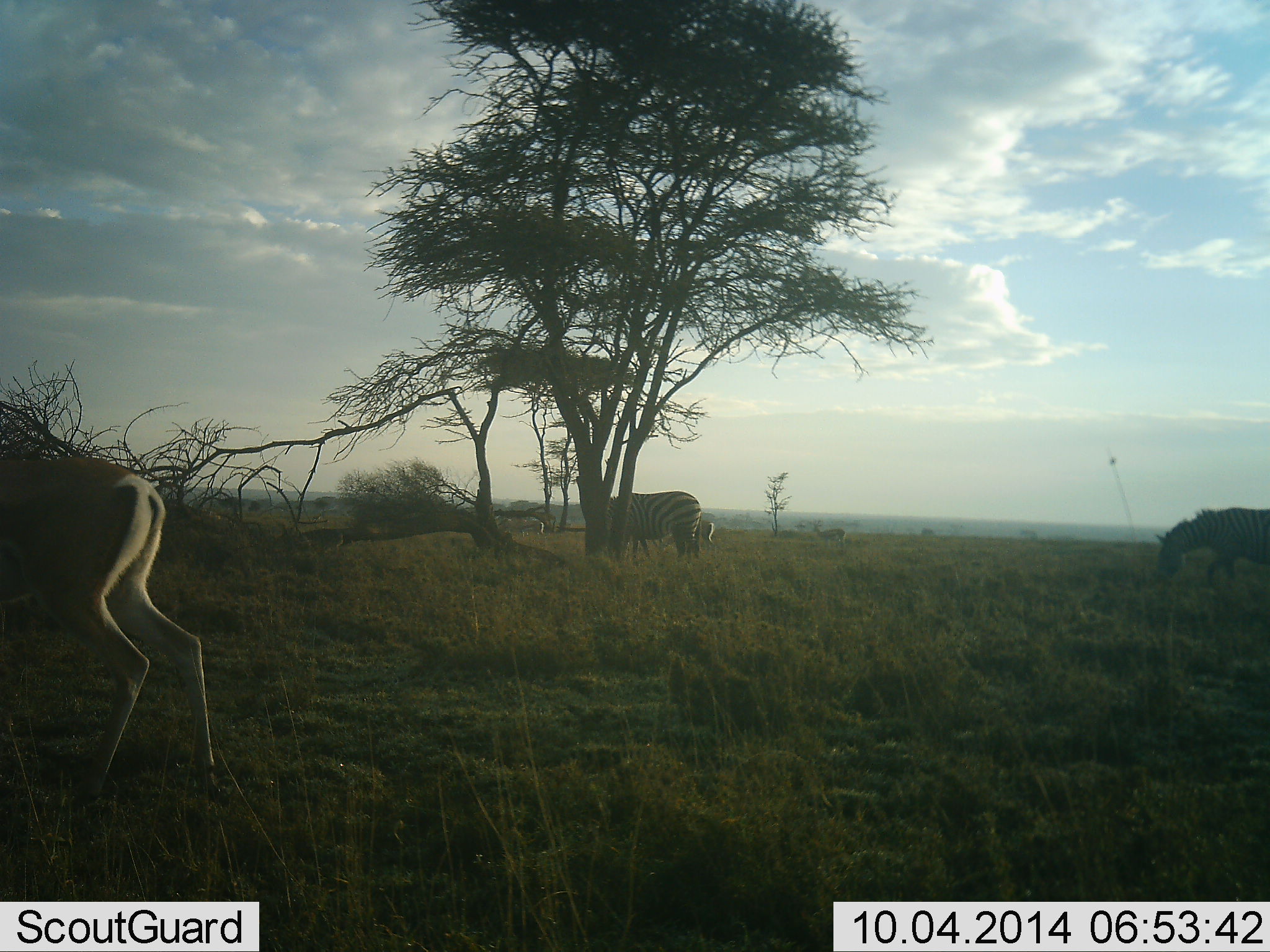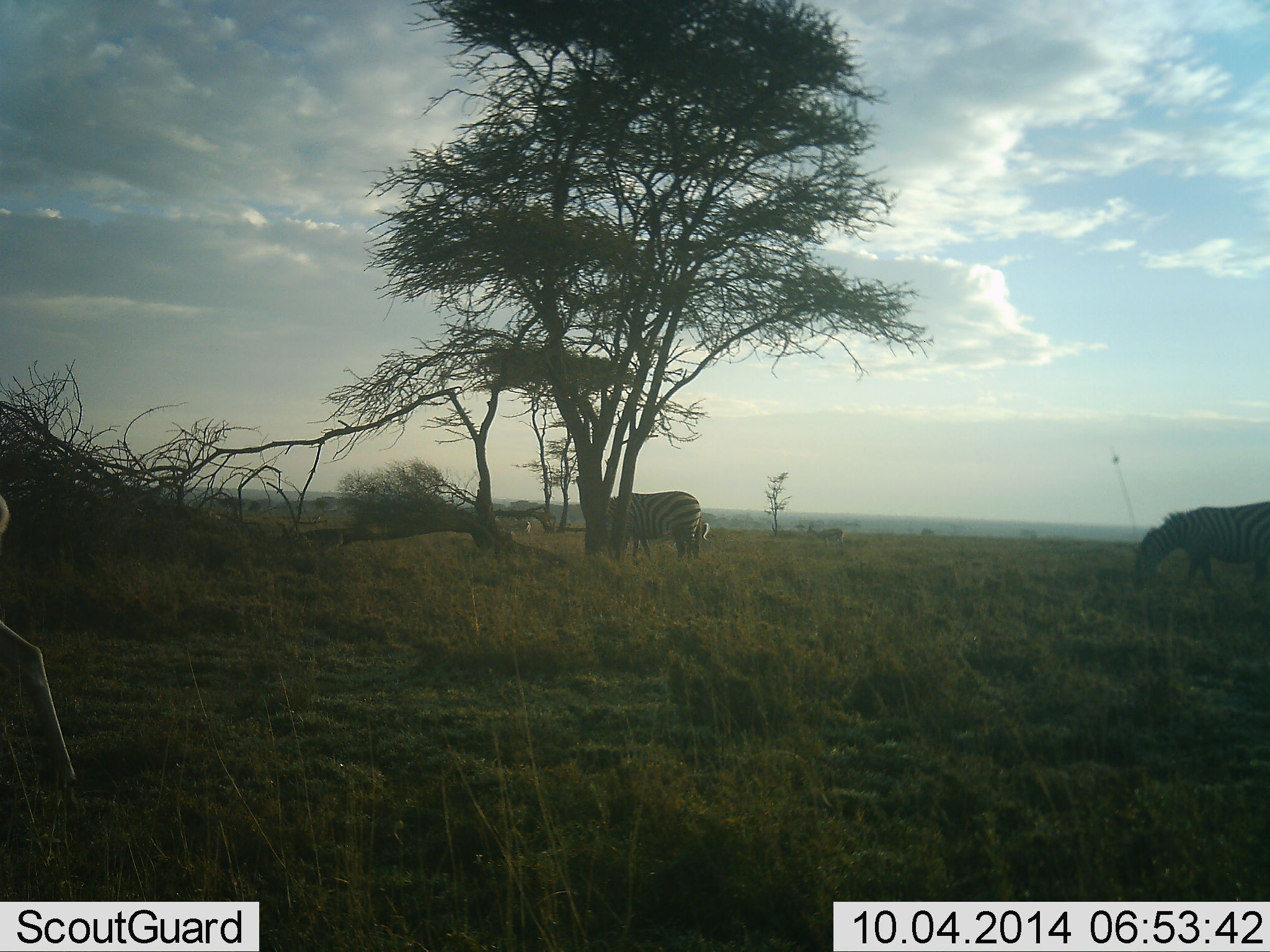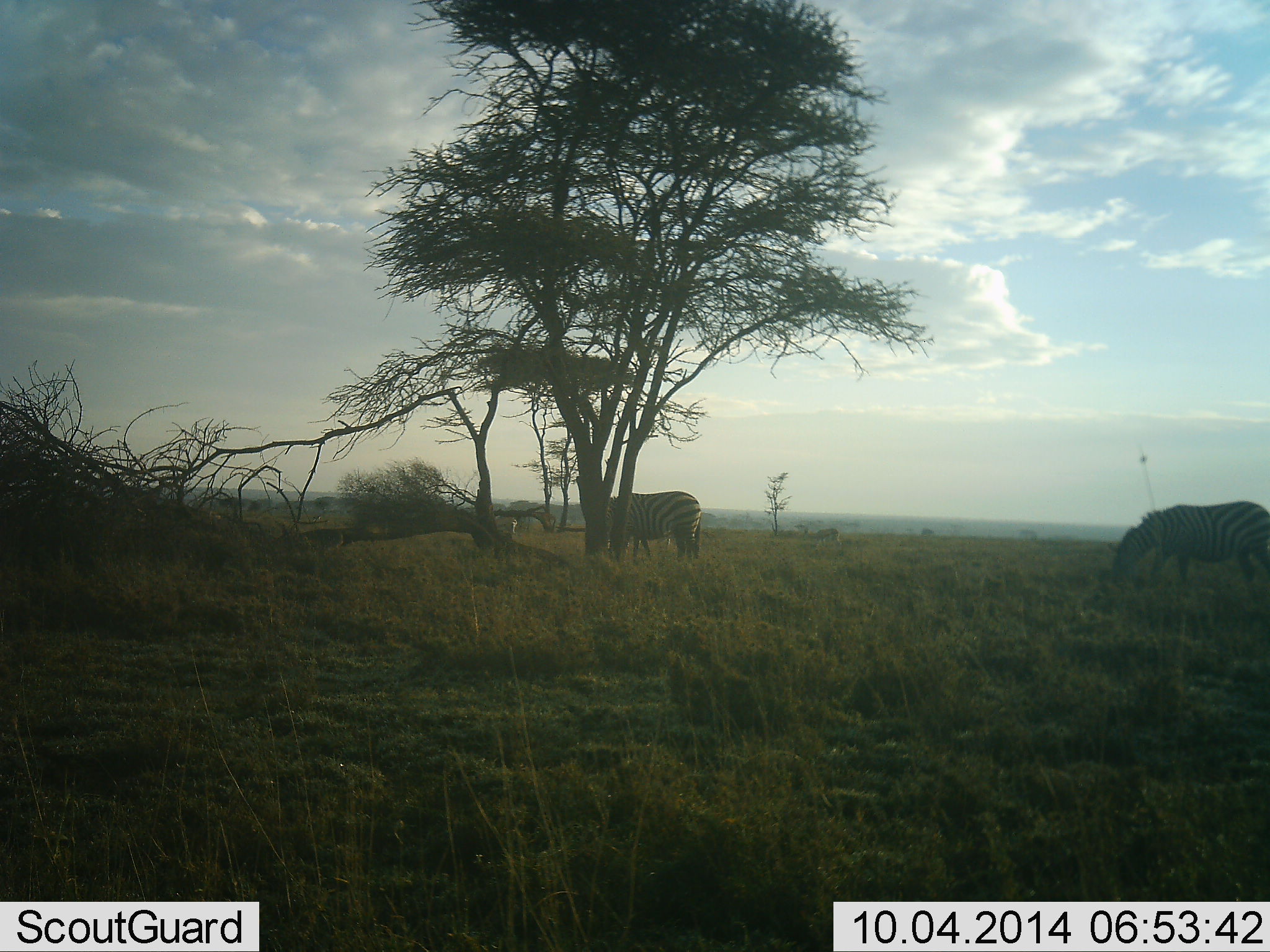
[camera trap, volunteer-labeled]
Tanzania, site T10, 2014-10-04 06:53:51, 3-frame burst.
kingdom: Animalia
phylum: Chordata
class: Mammalia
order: Artiodactyla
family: Bovidae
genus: Nanger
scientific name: Nanger granti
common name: grant's gazelle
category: gazellegrants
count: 1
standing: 18%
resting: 0%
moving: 82%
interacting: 0%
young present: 0%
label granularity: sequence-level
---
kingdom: Animalia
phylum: Chordata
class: Mammalia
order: Perissodactyla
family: Equidae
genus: Equus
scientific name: Equus quagga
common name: plains zebra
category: zebra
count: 2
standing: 42%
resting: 0%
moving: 25%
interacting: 0%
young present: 0%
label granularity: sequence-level